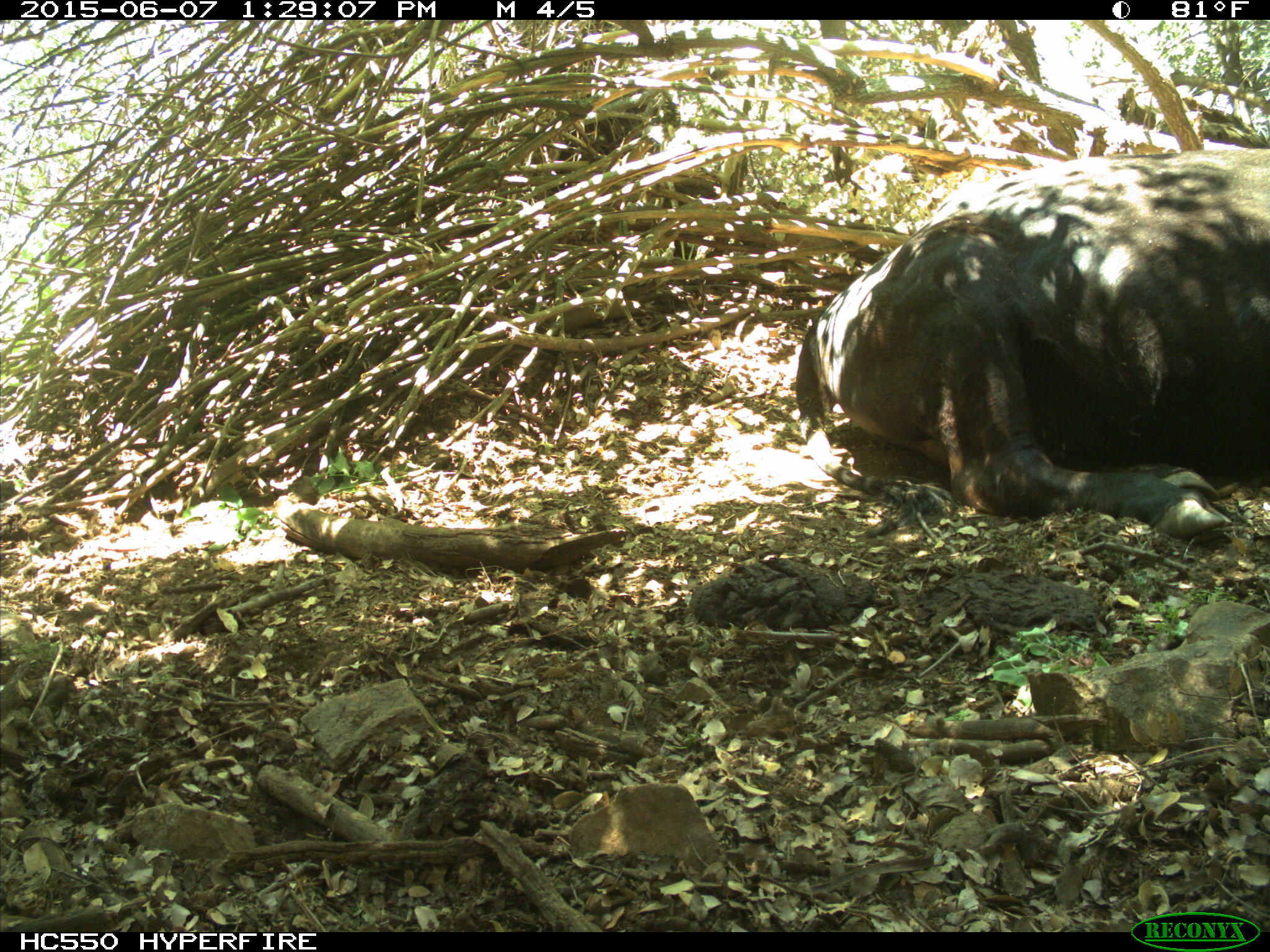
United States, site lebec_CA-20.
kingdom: Animalia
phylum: Chordata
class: Mammalia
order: Artiodactyla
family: Bovidae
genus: Bos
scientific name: Bos taurus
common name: domestic cow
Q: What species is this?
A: Bos taurus (domestic cow).